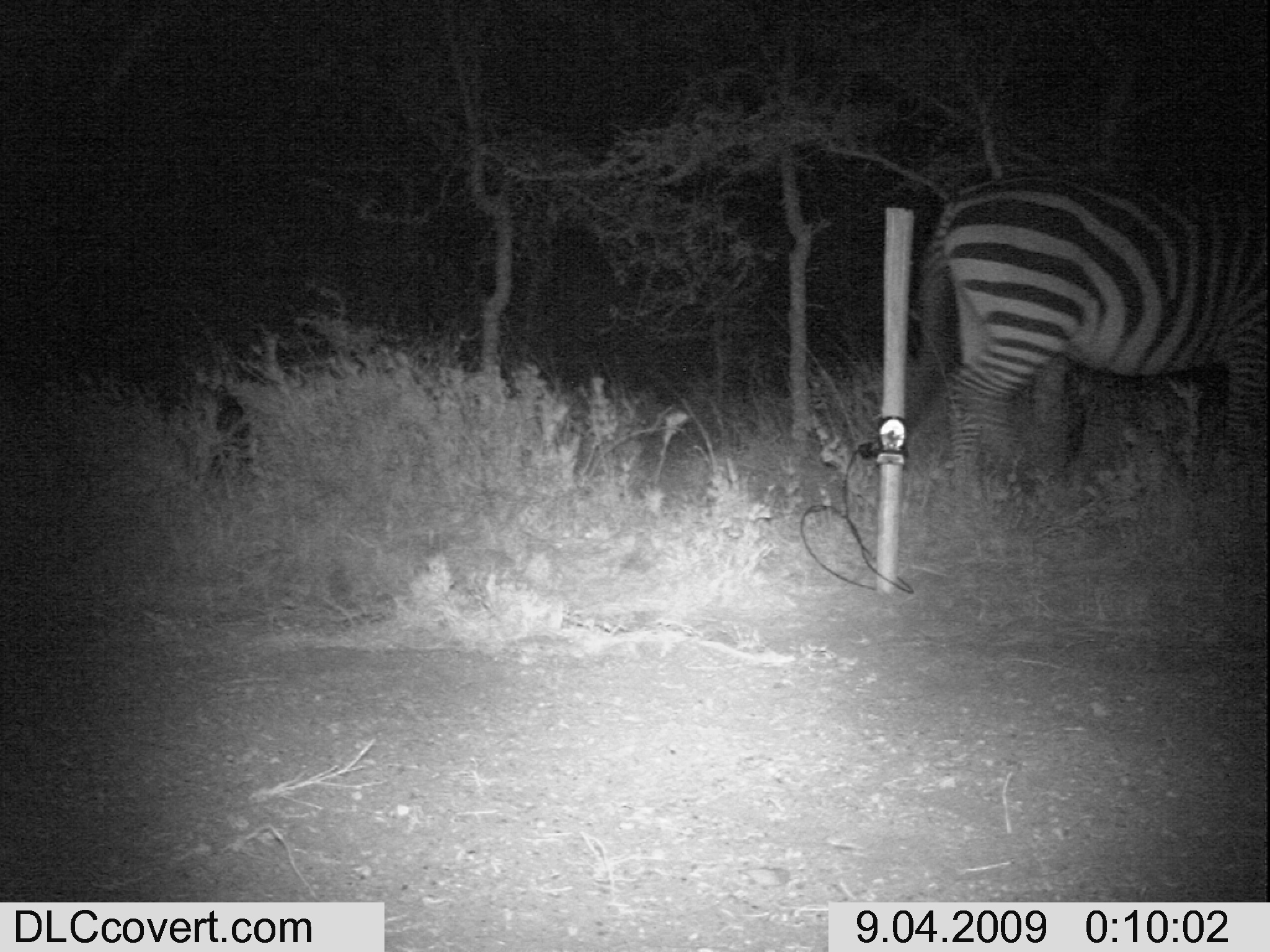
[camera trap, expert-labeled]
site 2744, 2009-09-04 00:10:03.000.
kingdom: Animalia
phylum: Chordata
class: Mammalia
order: Perissodactyla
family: Equidae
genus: Equus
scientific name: Equus quagga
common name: plains zebra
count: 1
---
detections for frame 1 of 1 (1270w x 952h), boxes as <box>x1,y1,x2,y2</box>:
equus quagga: <box>906,172,1268,488</box>